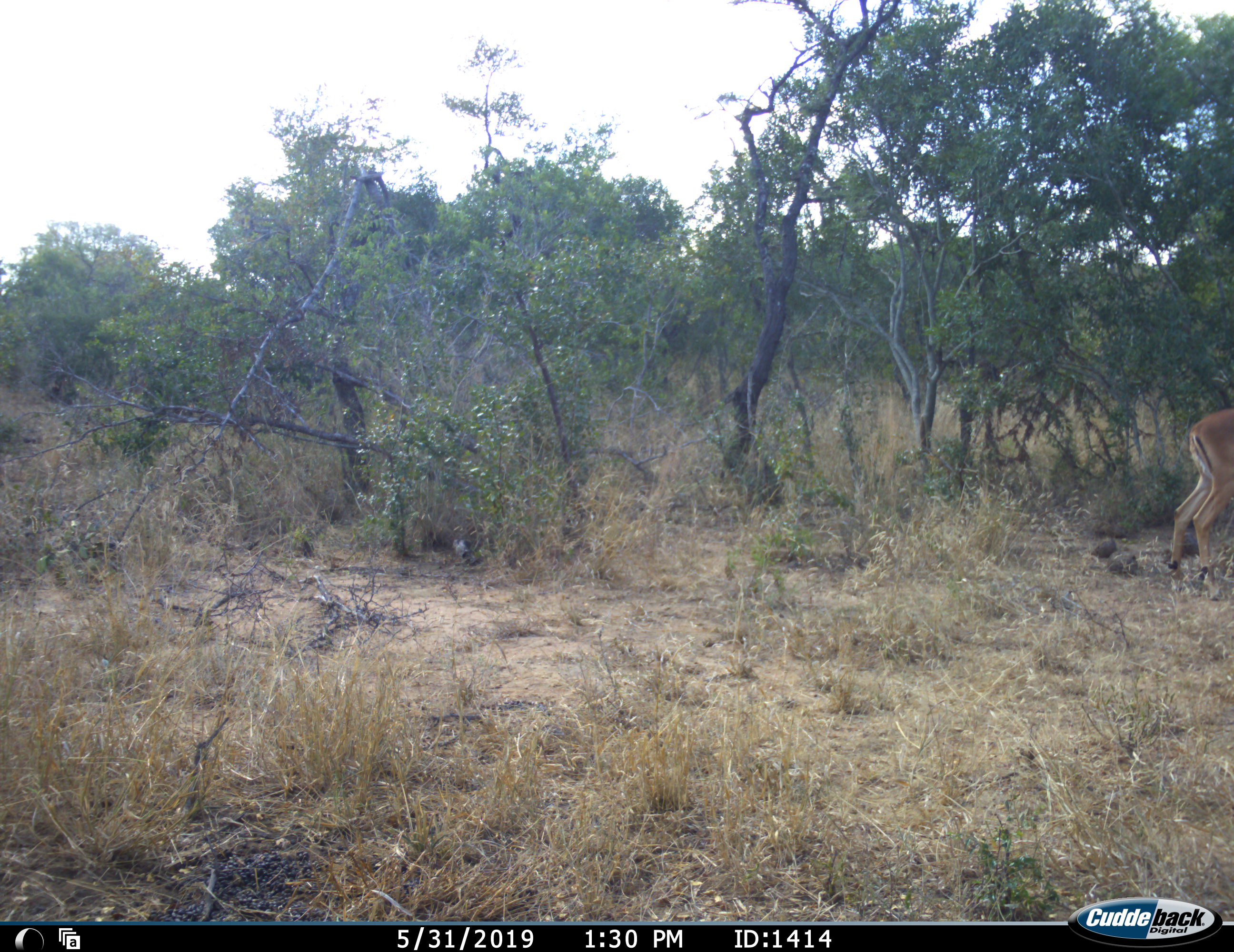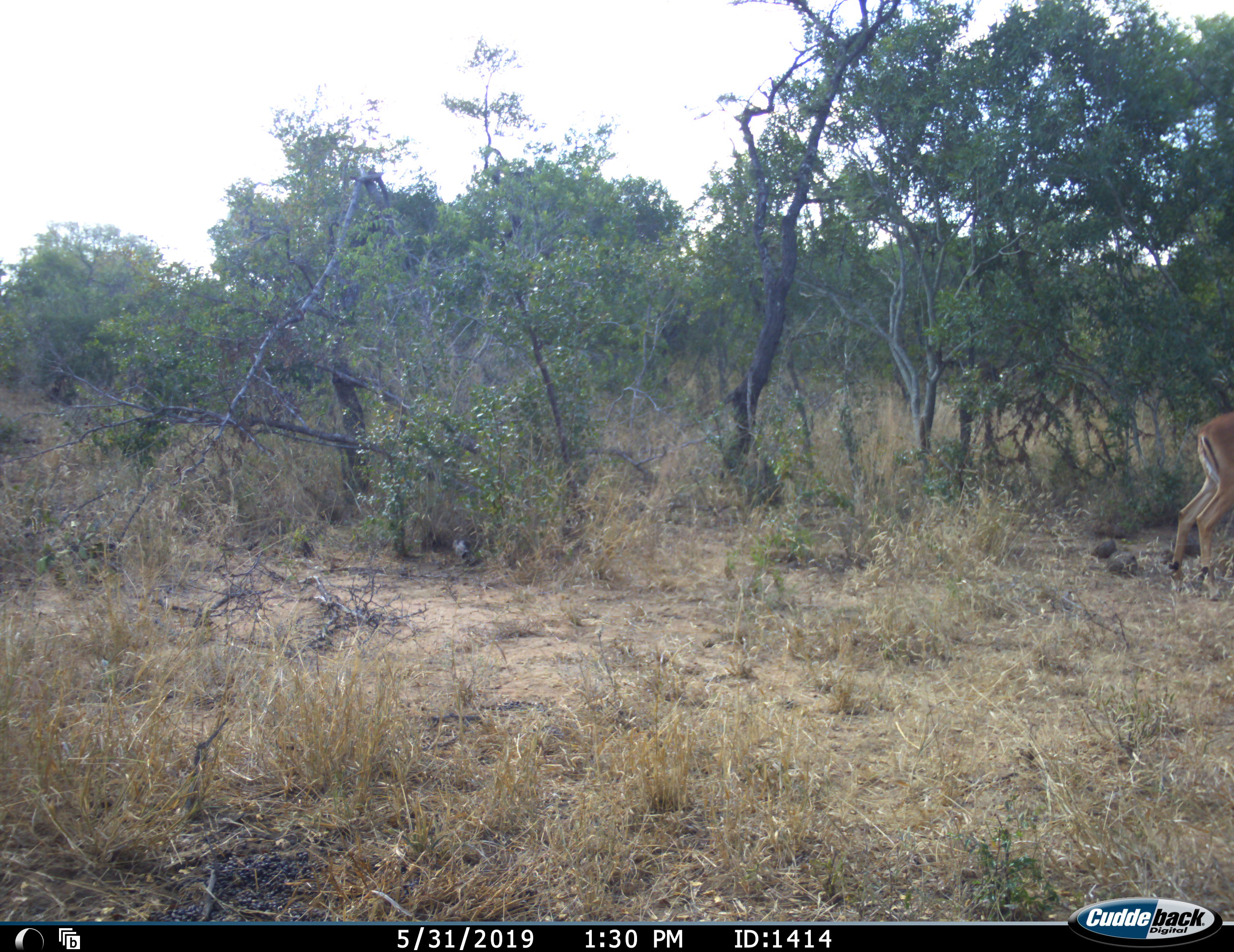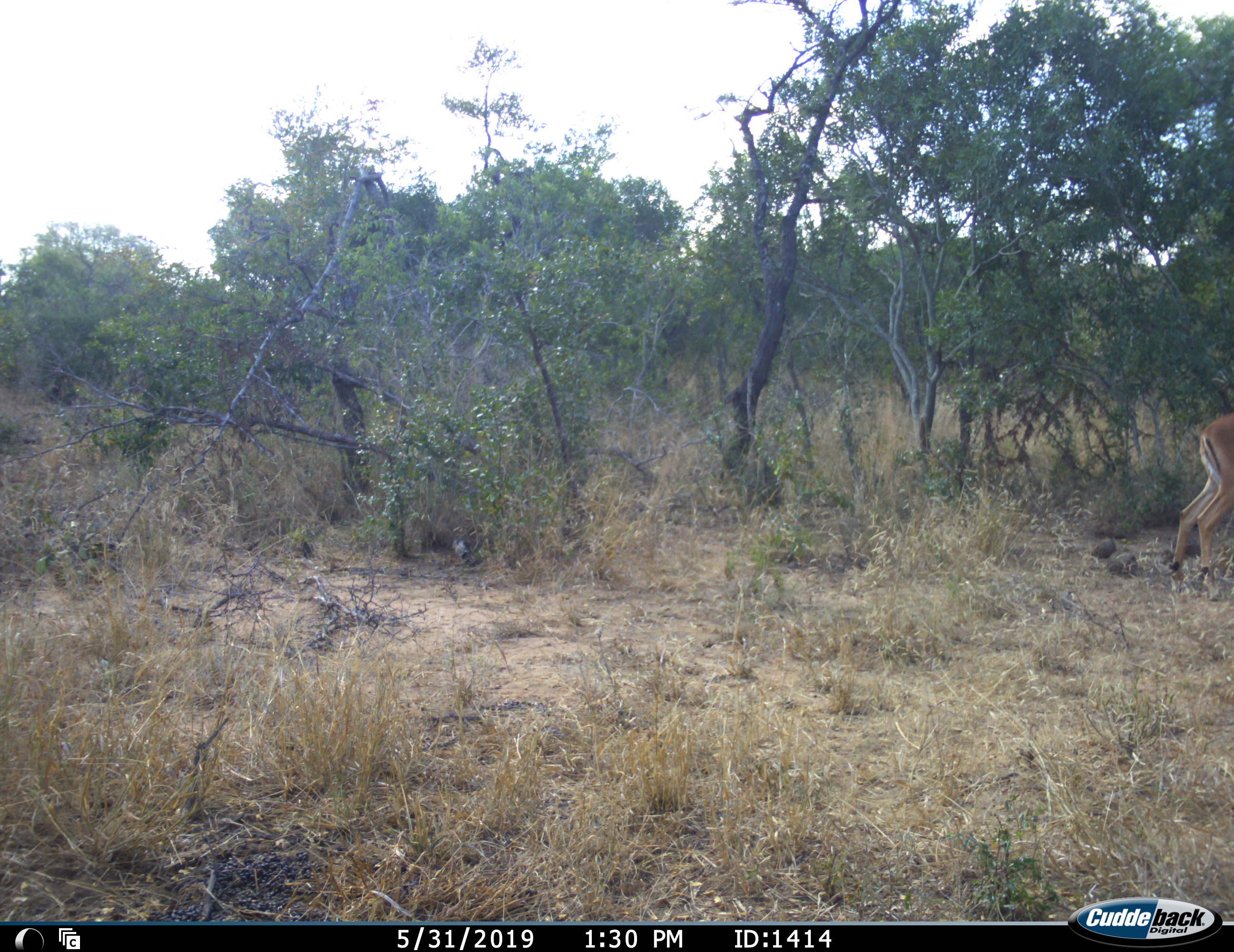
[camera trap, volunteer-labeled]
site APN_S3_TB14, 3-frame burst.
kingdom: Animalia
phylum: Chordata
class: Mammalia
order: Artiodactyla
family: Bovidae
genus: Aepyceros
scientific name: Aepyceros melampus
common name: impala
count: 1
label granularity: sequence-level